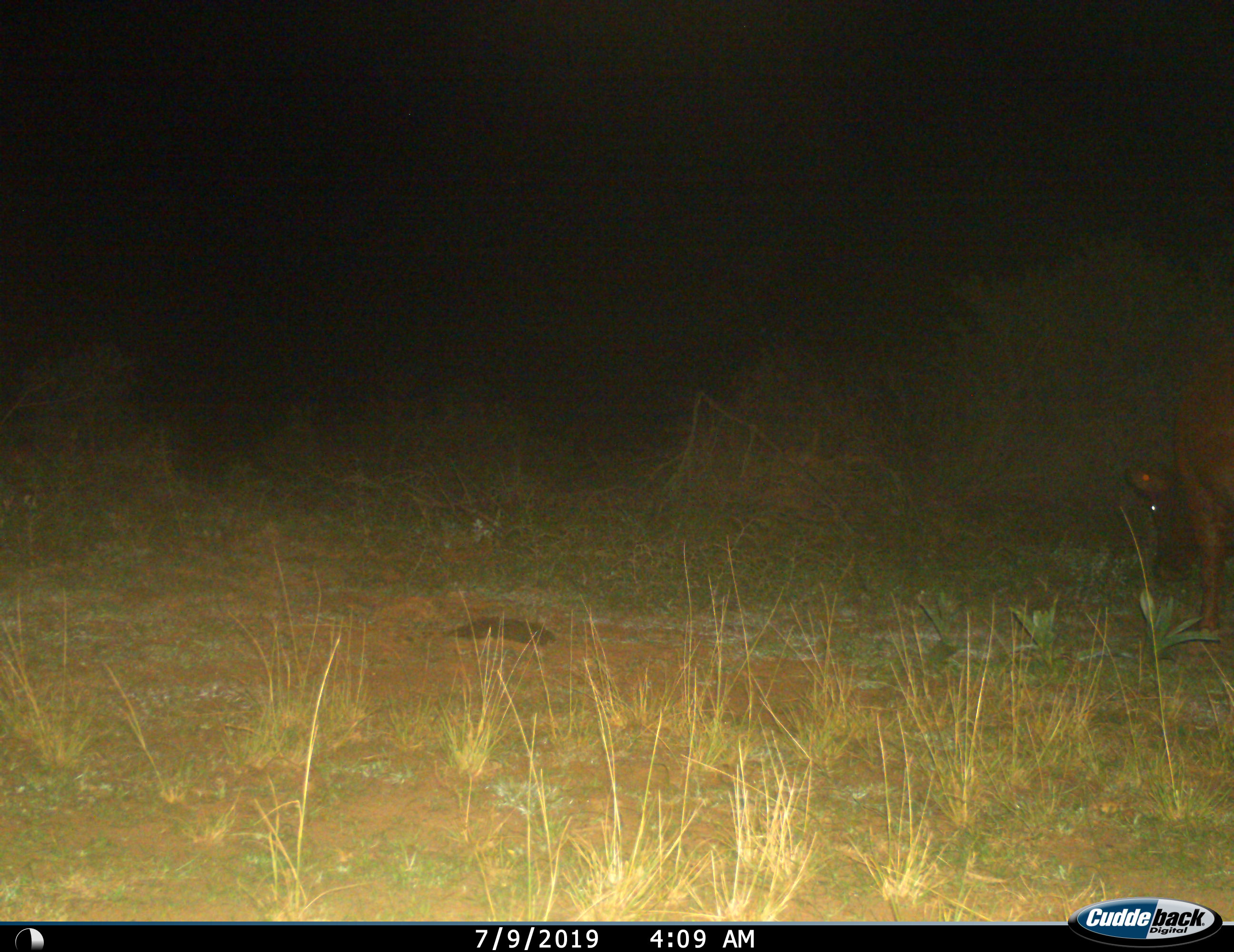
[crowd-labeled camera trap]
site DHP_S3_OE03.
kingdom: Animalia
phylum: Chordata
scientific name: Vertebrata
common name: domestic animal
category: domesticanimal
Domesticanimal (domestic animal) (Vertebrata), count 1. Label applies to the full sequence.